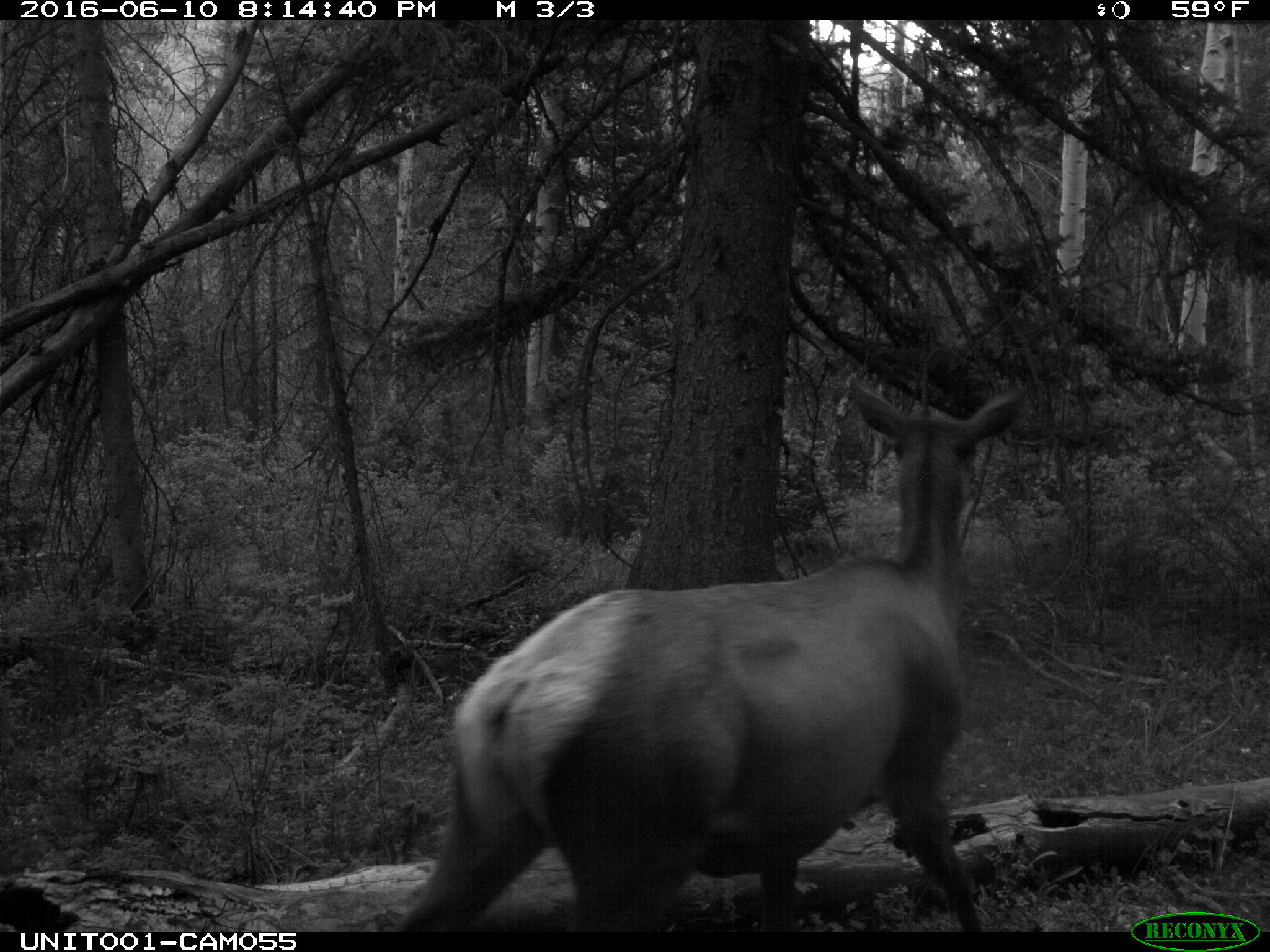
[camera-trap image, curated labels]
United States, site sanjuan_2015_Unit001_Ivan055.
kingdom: Animalia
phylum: Chordata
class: Mammalia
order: Artiodactyla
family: Cervidae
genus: Cervus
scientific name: Cervus elaphus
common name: red deer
Cervus elaphus (red deer).